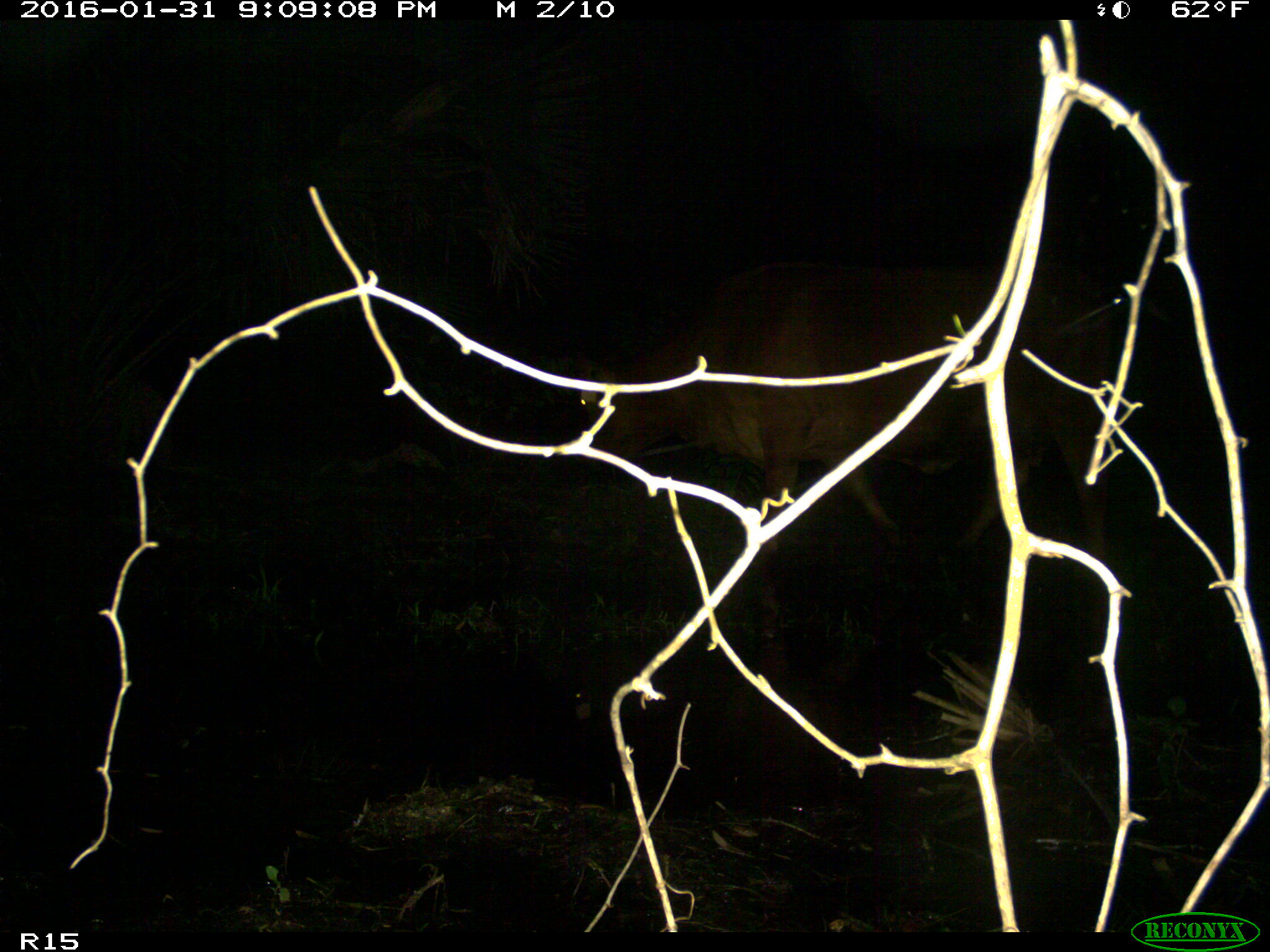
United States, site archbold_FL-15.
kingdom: Animalia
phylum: Chordata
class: Mammalia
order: Artiodactyla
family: Bovidae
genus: Bos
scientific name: Bos taurus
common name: domestic cow